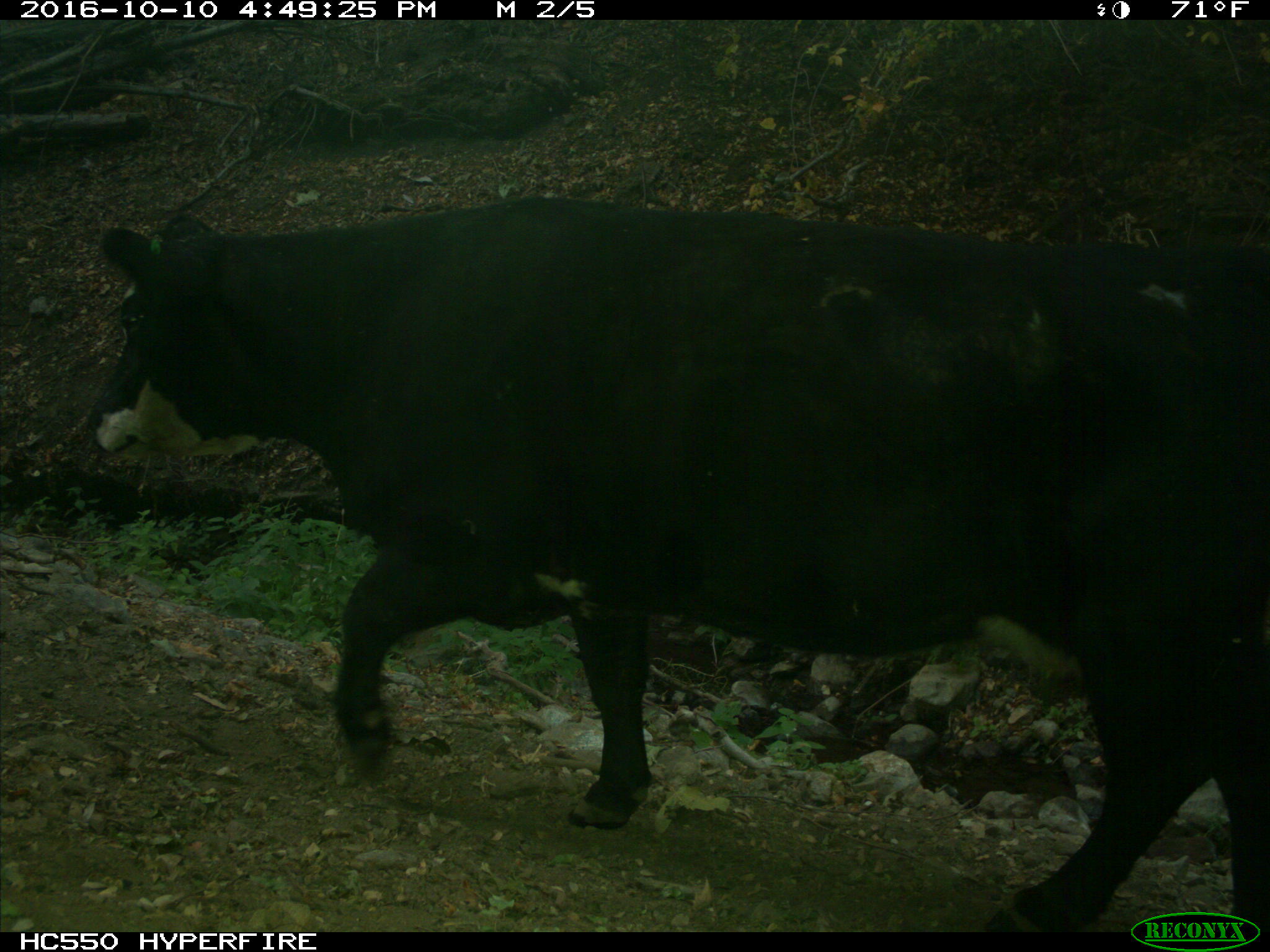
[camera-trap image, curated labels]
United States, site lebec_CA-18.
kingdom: Animalia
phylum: Chordata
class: Mammalia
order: Artiodactyla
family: Bovidae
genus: Bos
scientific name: Bos taurus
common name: domestic cow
Bos taurus (domestic cow).